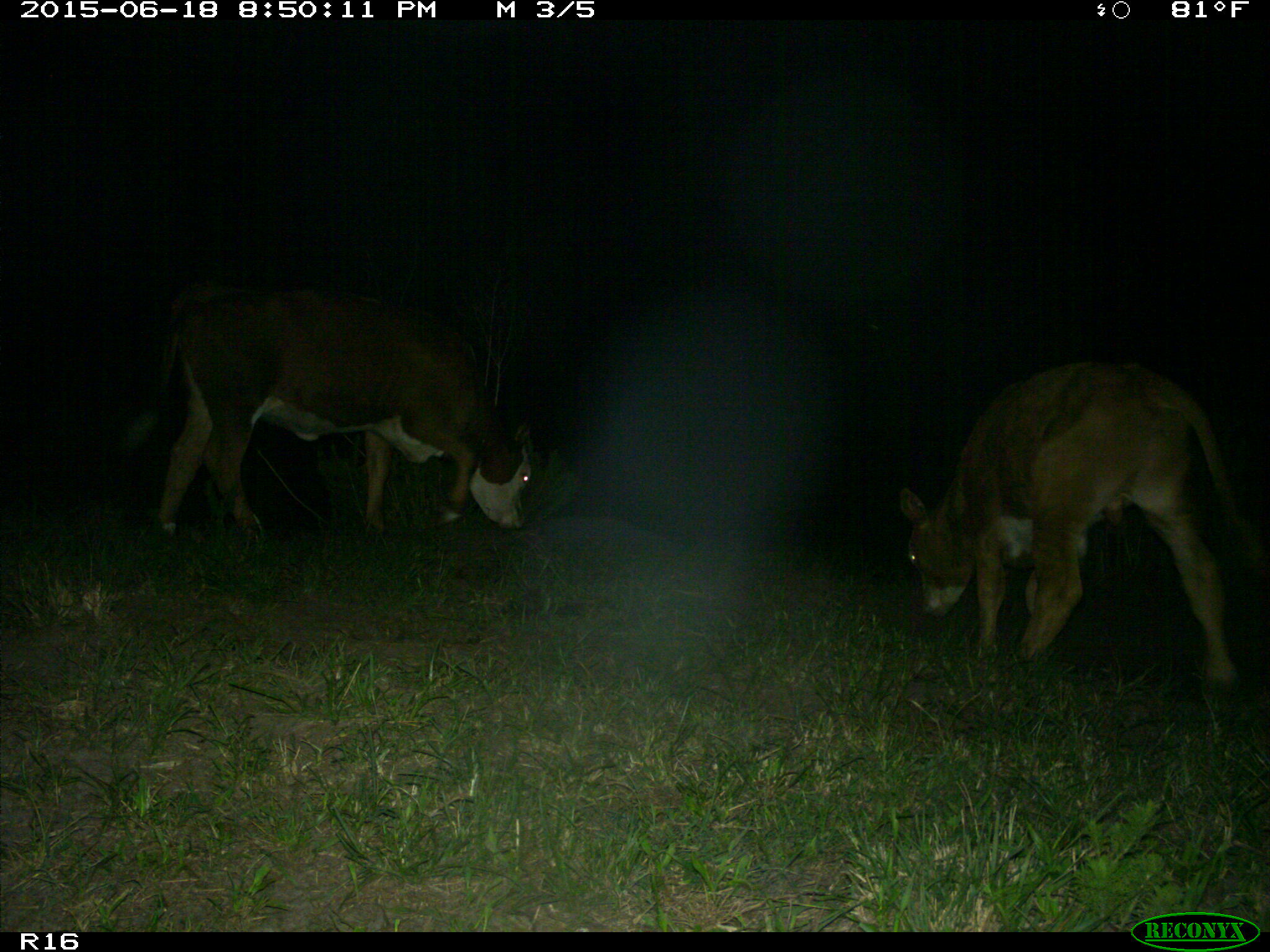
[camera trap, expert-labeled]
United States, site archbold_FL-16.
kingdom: Animalia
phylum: Chordata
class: Mammalia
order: Artiodactyla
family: Bovidae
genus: Bos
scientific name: Bos taurus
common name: domestic cow